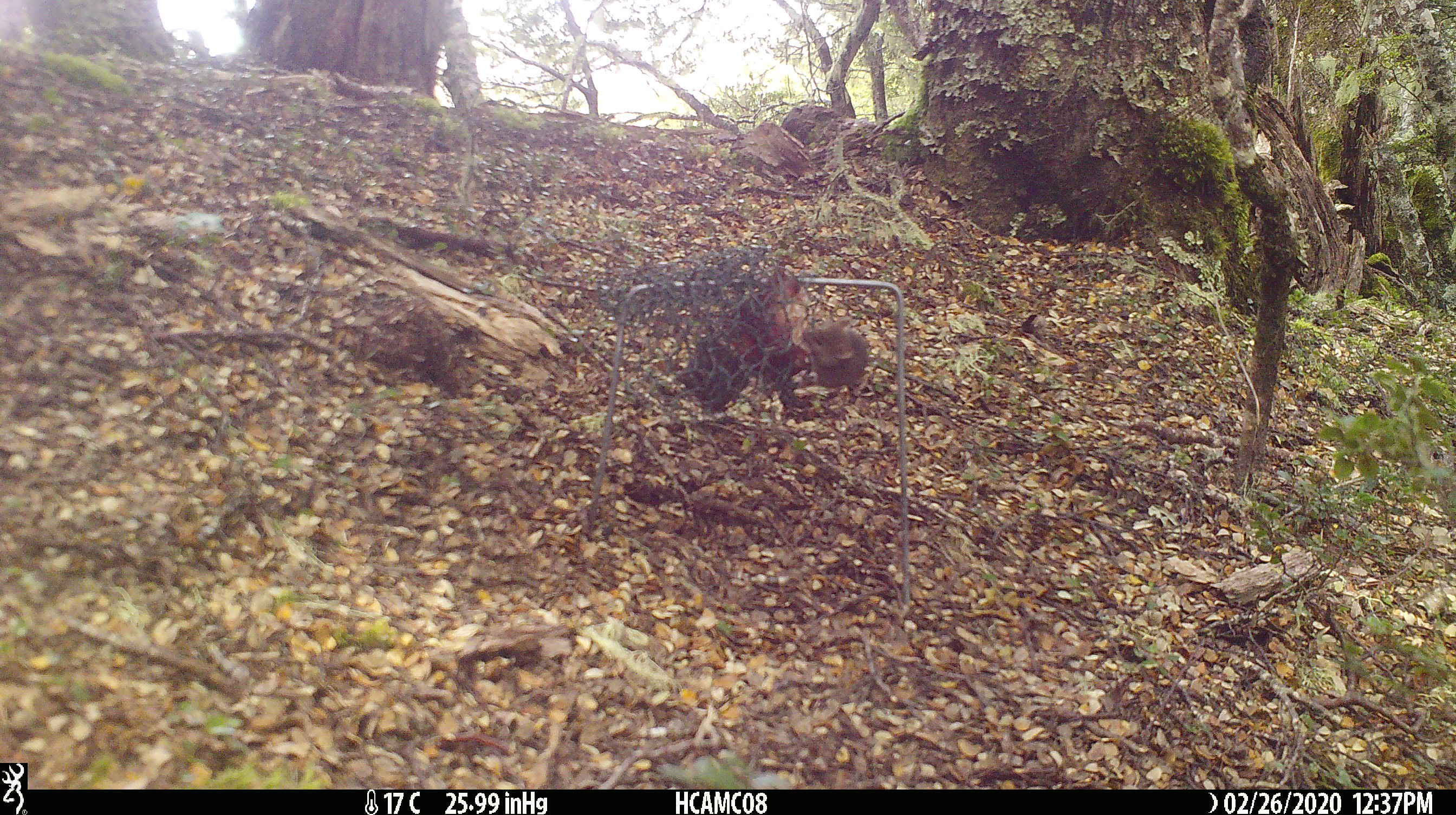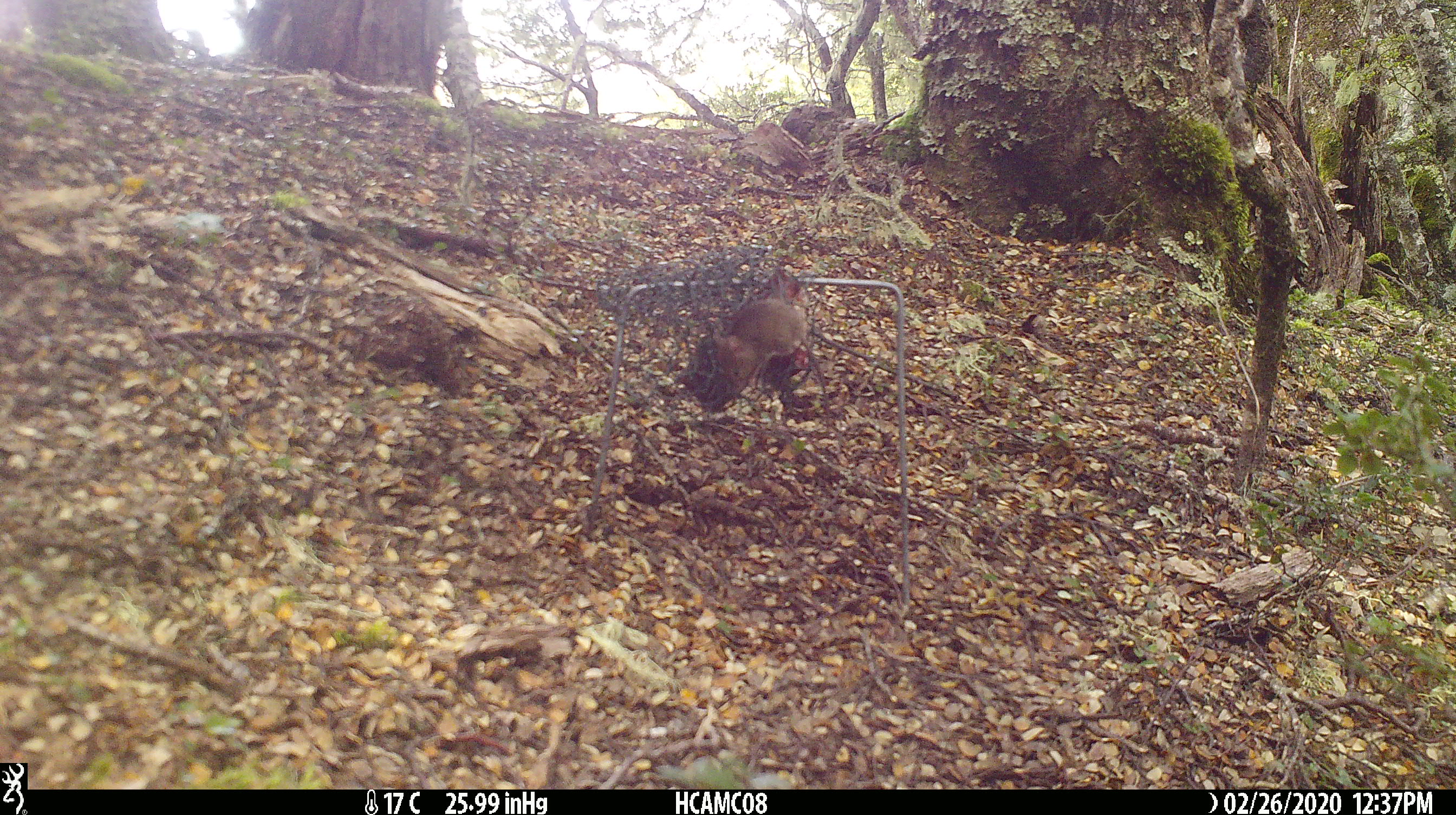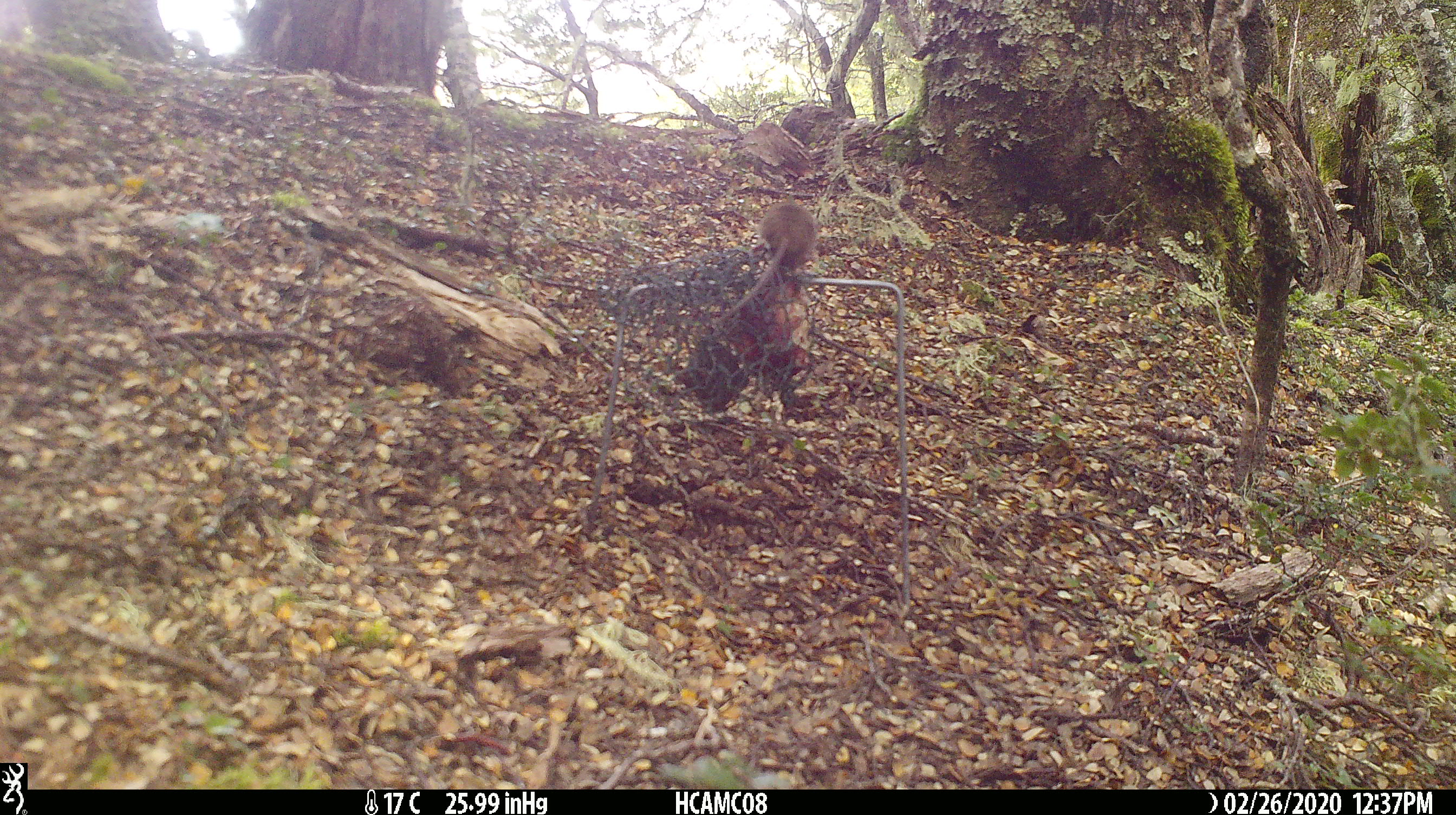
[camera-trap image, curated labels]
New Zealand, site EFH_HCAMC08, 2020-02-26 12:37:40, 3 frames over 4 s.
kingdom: Animalia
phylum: Chordata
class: Mammalia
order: Rodentia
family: Muridae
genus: Mus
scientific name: Mus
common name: mouse